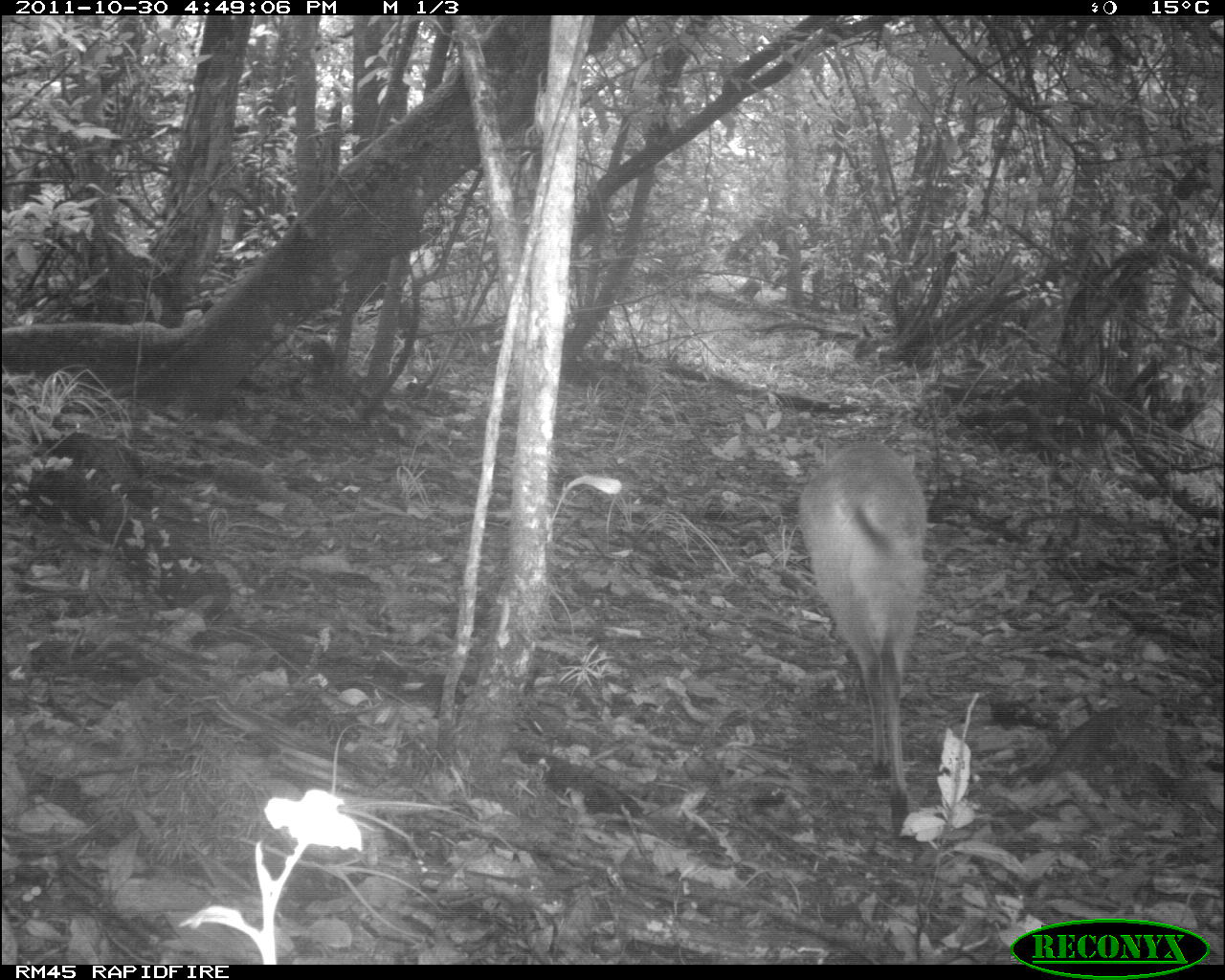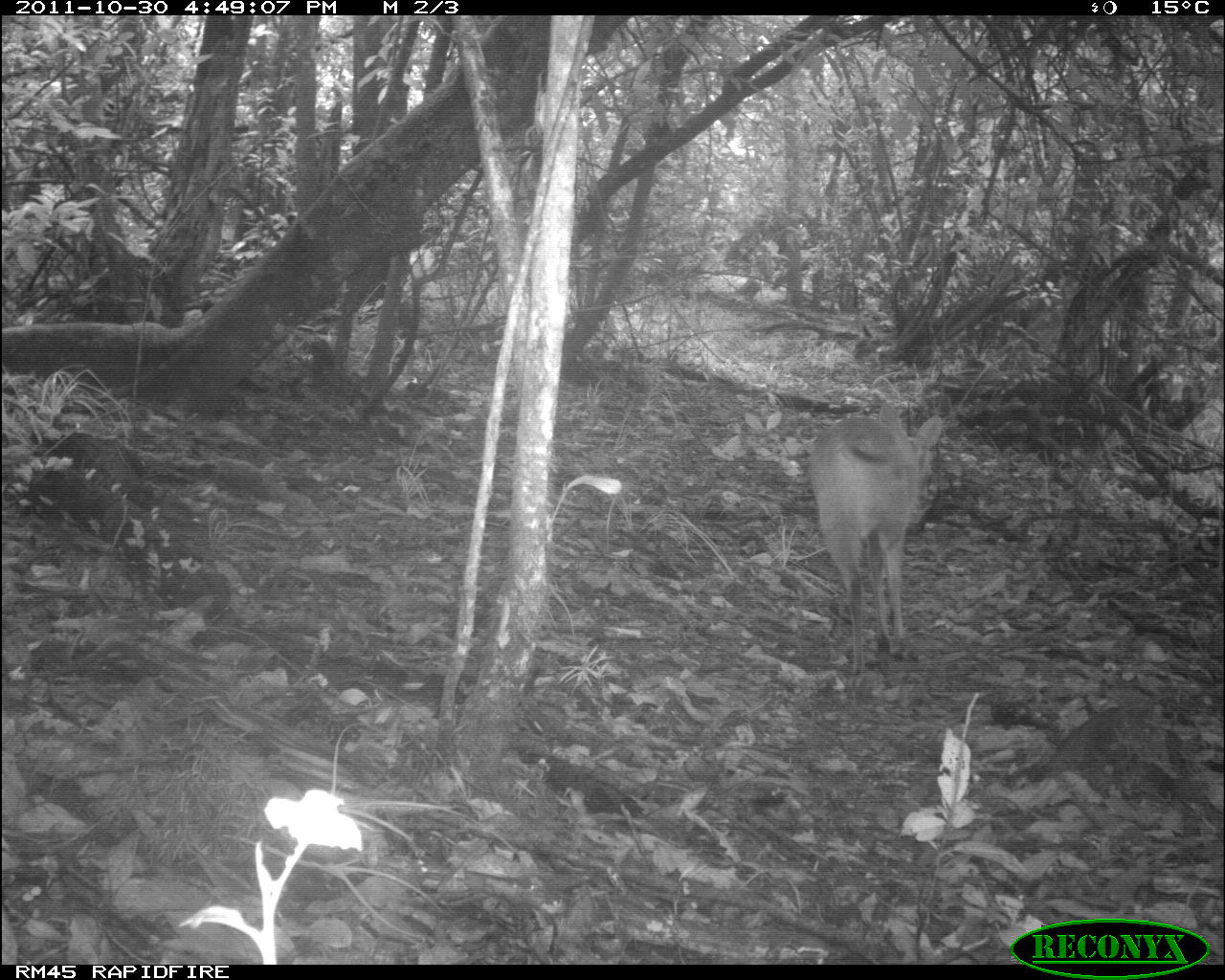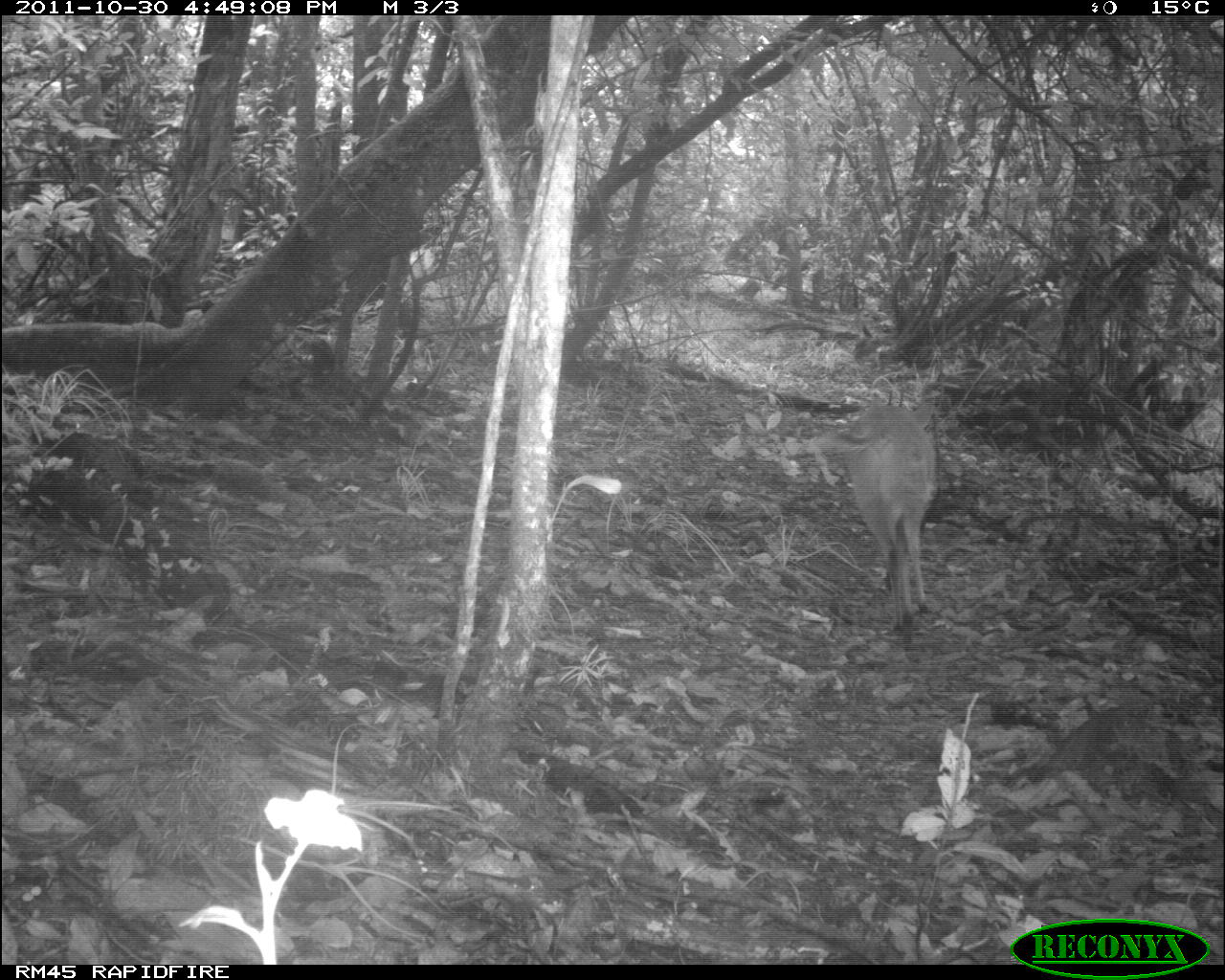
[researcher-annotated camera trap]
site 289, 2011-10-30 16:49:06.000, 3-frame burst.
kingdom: Animalia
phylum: Chordata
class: Mammalia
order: Artiodactyla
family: Bovidae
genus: Sylvicapra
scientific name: Sylvicapra grimmia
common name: bush duiker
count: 1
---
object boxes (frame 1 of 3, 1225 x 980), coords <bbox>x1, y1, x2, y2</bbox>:
sylvicapra grimmia: <bbox>794, 438, 928, 849</bbox>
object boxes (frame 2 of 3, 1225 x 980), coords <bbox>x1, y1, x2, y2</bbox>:
sylvicapra grimmia: <bbox>808, 401, 945, 675</bbox>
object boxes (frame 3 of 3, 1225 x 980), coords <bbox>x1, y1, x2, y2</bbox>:
sylvicapra grimmia: <bbox>812, 389, 938, 644</bbox>